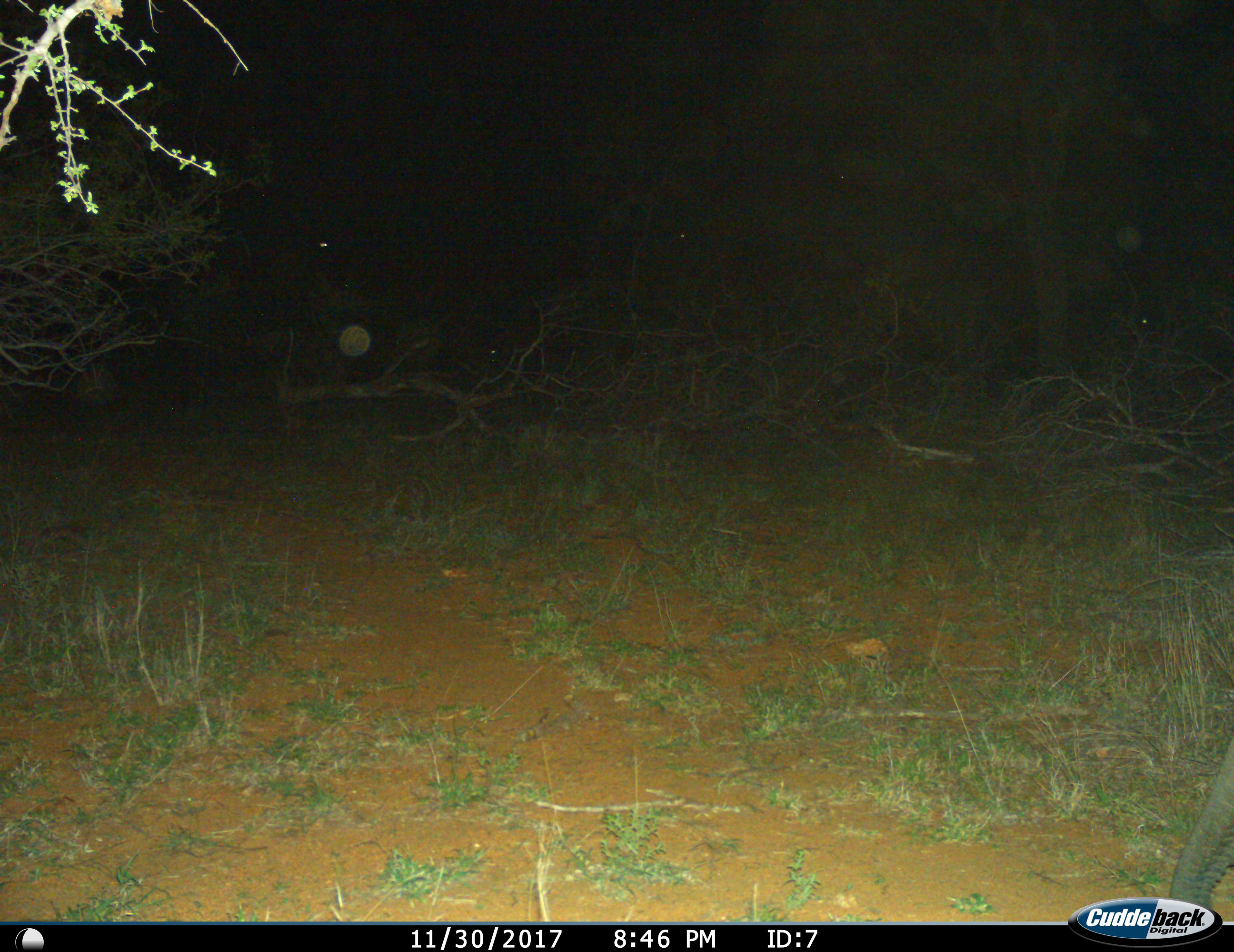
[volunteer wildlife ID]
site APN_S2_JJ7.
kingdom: Animalia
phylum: Chordata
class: Mammalia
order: Proboscidea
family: Elephantidae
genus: Loxodonta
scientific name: Loxodonta africana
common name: african bush elephant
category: elephant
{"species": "elephant (african bush elephant) (Loxodonta africana)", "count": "1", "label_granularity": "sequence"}